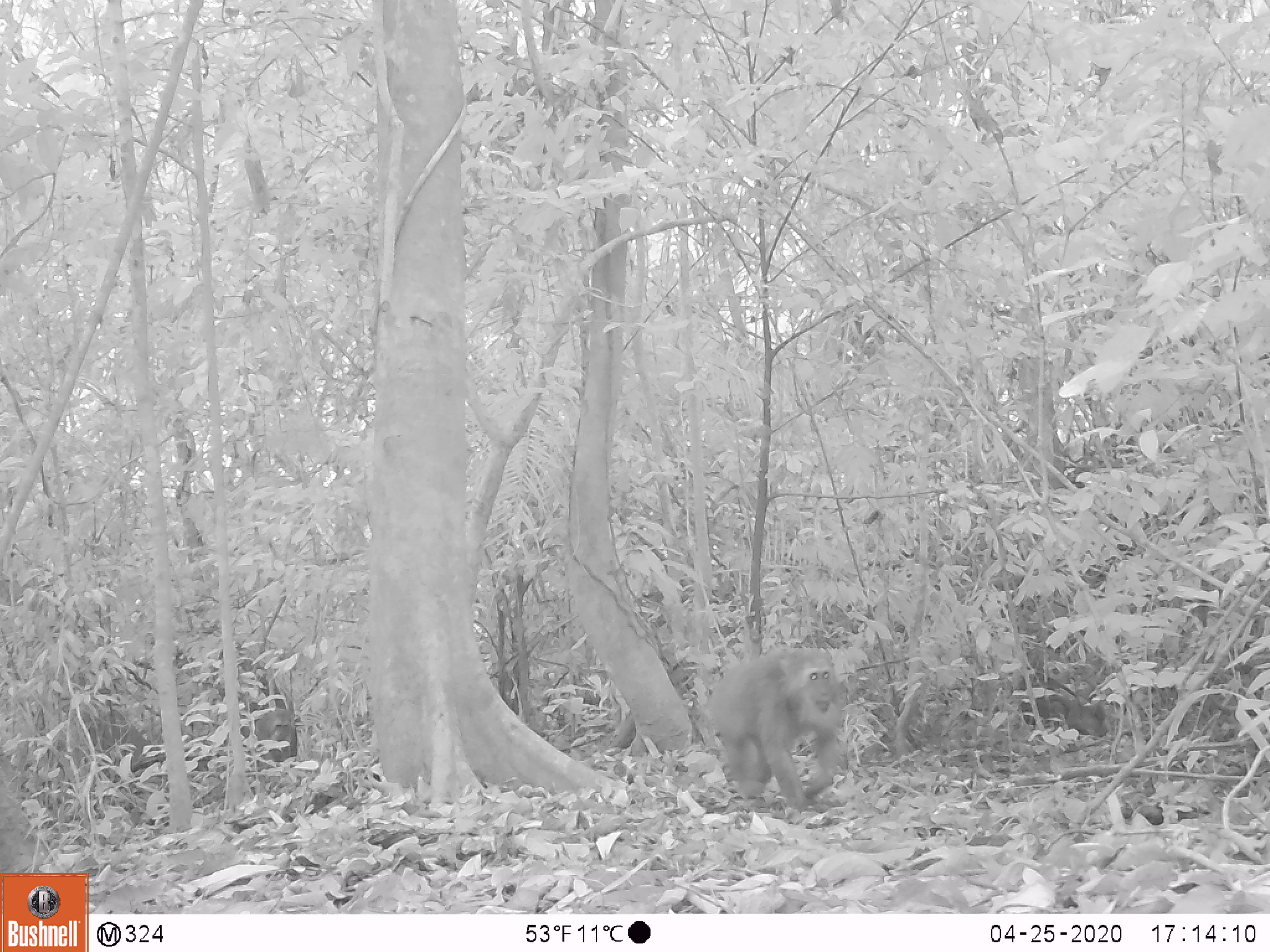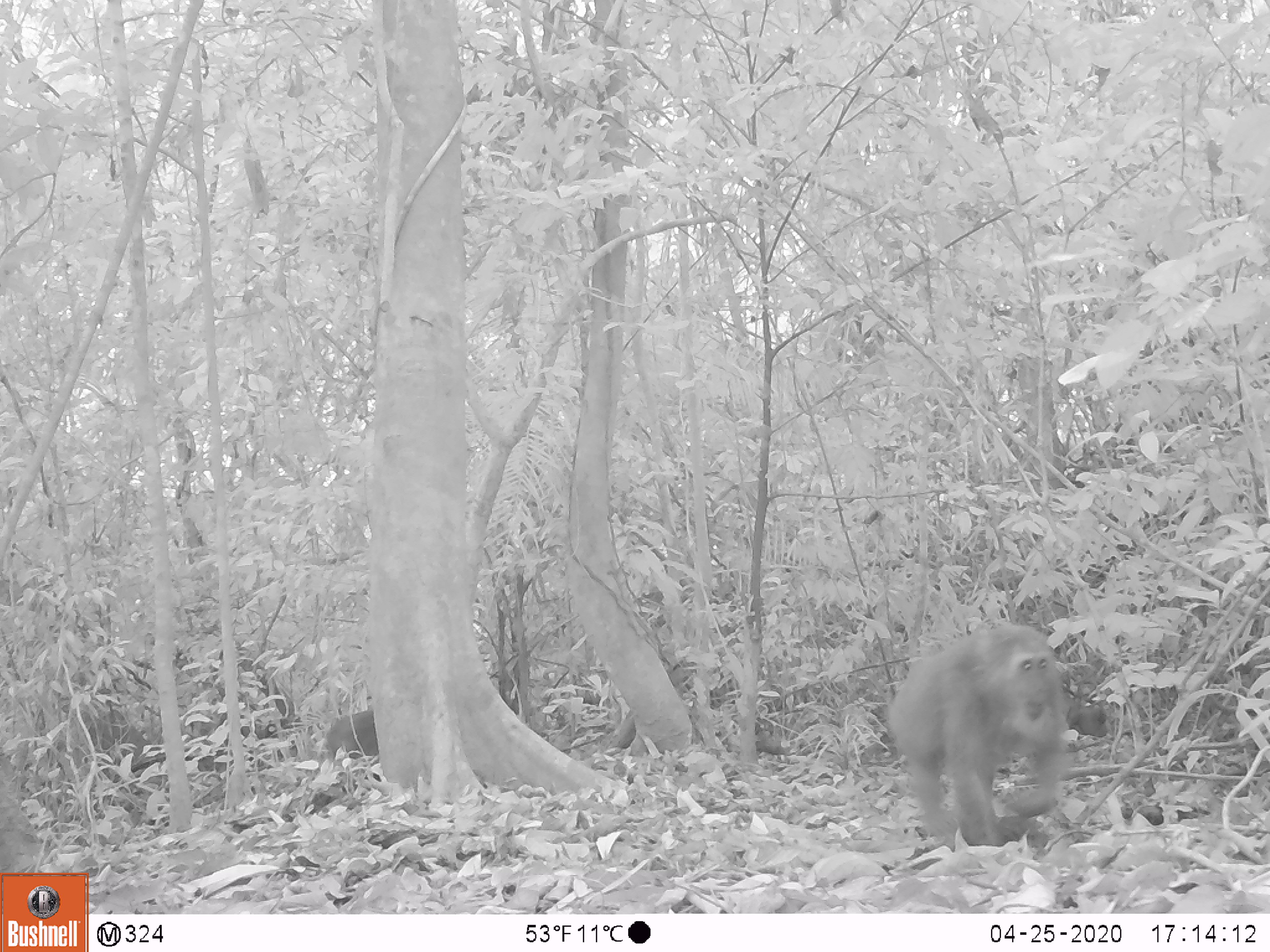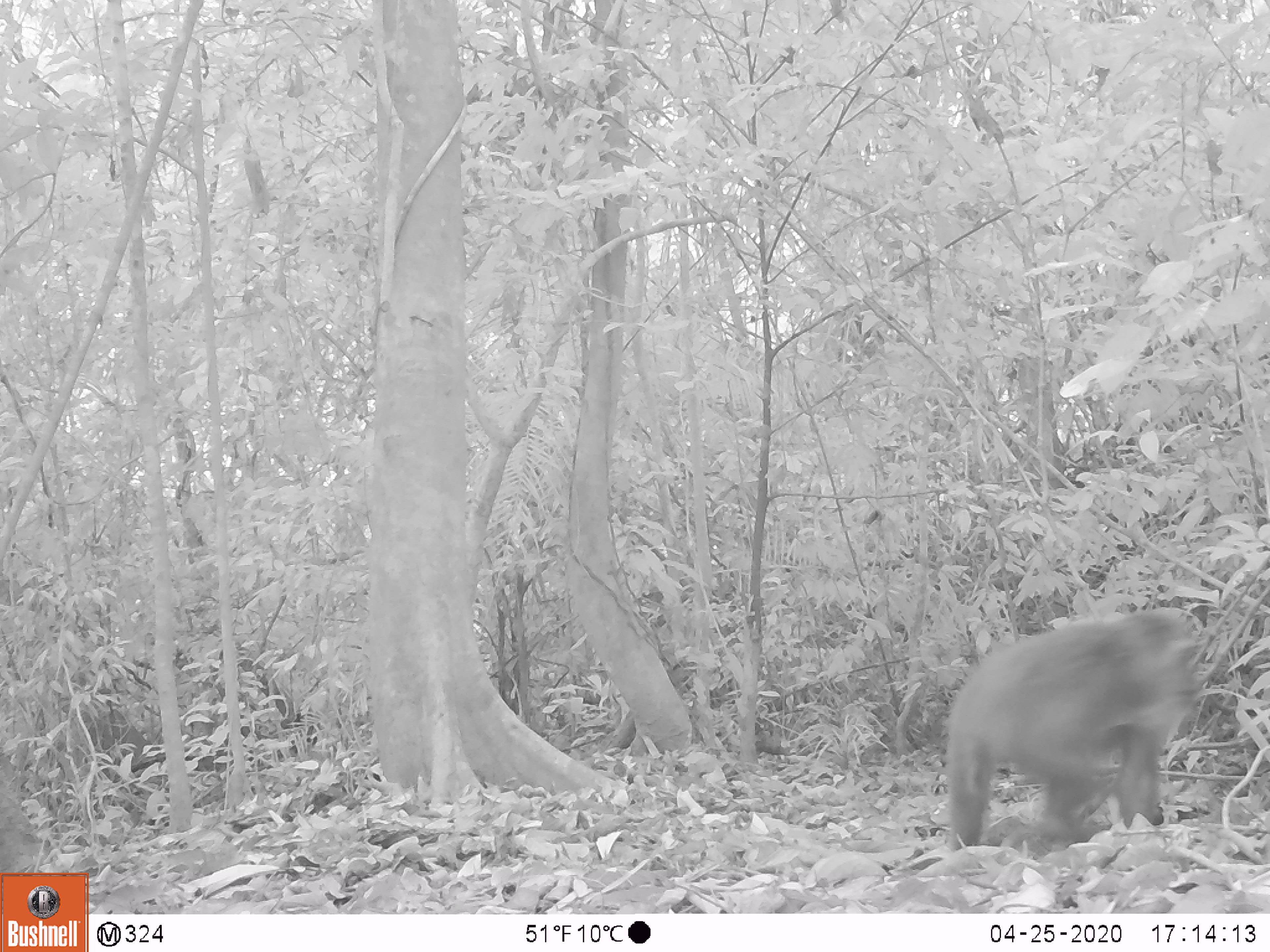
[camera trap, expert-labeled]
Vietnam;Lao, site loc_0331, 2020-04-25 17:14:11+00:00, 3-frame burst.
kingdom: Animalia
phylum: Chordata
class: Mammalia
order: Primates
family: Cercopithecidae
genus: Macaca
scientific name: Macaca arctoides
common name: stump-tailed macaque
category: stump tailed macaque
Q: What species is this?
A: Stump tailed macaque (stump-tailed macaque) (Macaca arctoides).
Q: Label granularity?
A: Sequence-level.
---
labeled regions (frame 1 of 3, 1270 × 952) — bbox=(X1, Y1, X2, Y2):
stump tailed macaque: bbox=(702, 645, 844, 812); bbox=(241, 707, 298, 762)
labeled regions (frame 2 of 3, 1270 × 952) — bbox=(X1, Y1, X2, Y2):
stump tailed macaque: bbox=(886, 623, 1071, 852); bbox=(324, 710, 379, 759)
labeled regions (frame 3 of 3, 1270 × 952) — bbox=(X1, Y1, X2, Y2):
stump tailed macaque: bbox=(943, 606, 1203, 852)